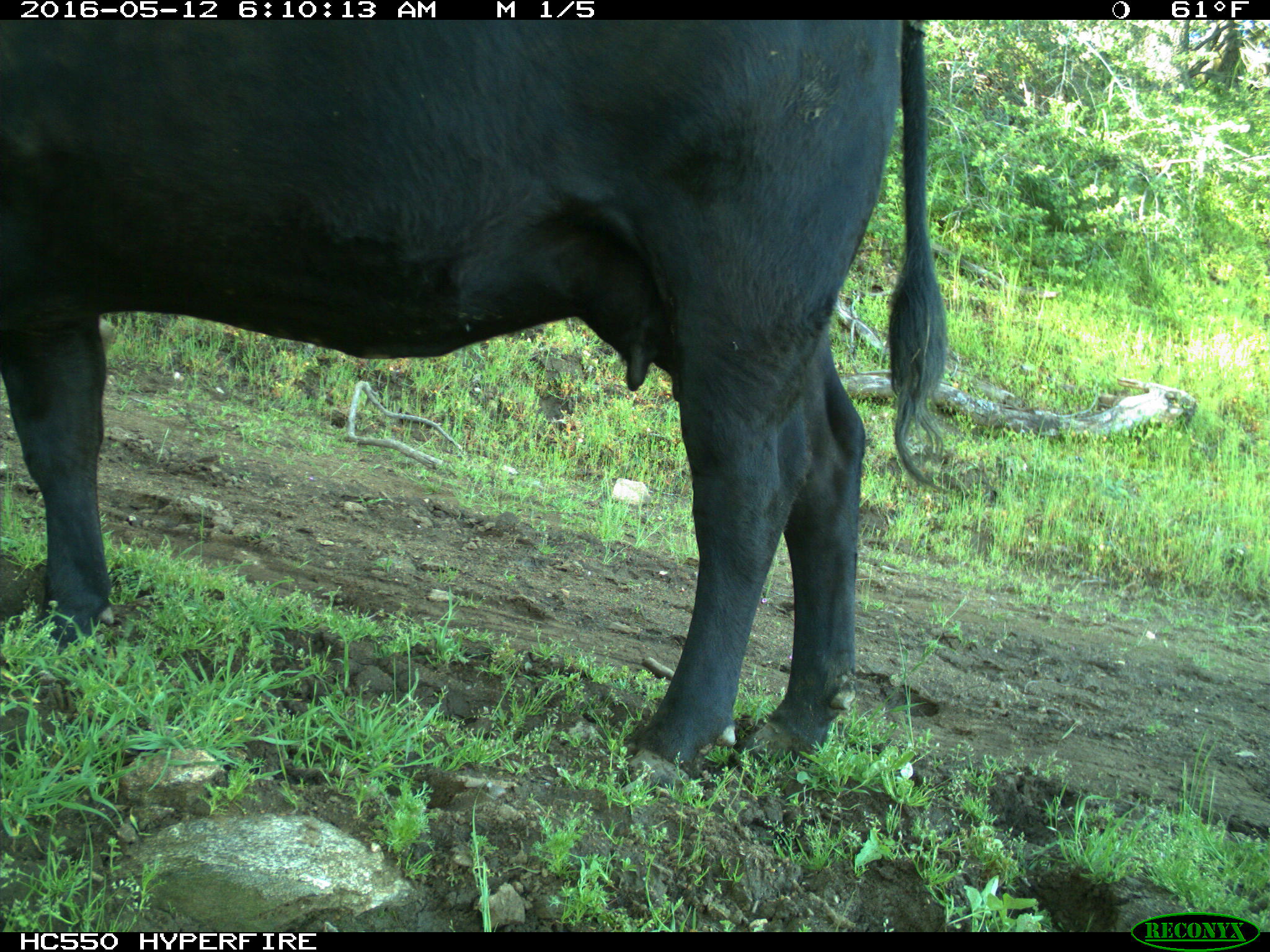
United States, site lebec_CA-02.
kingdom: Animalia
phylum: Chordata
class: Mammalia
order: Artiodactyla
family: Bovidae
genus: Bos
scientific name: Bos taurus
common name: domestic cow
Bos taurus (domestic cow).